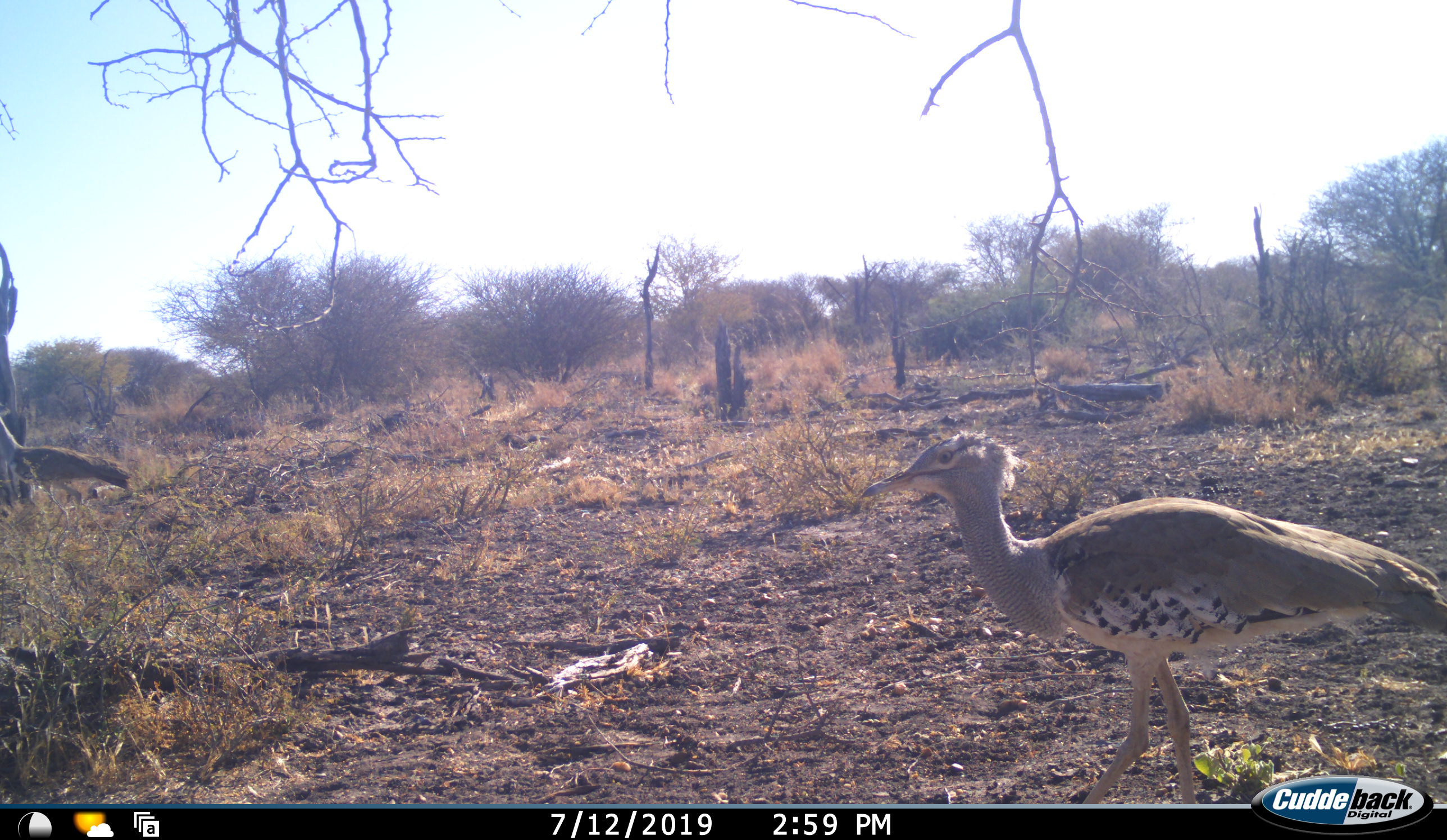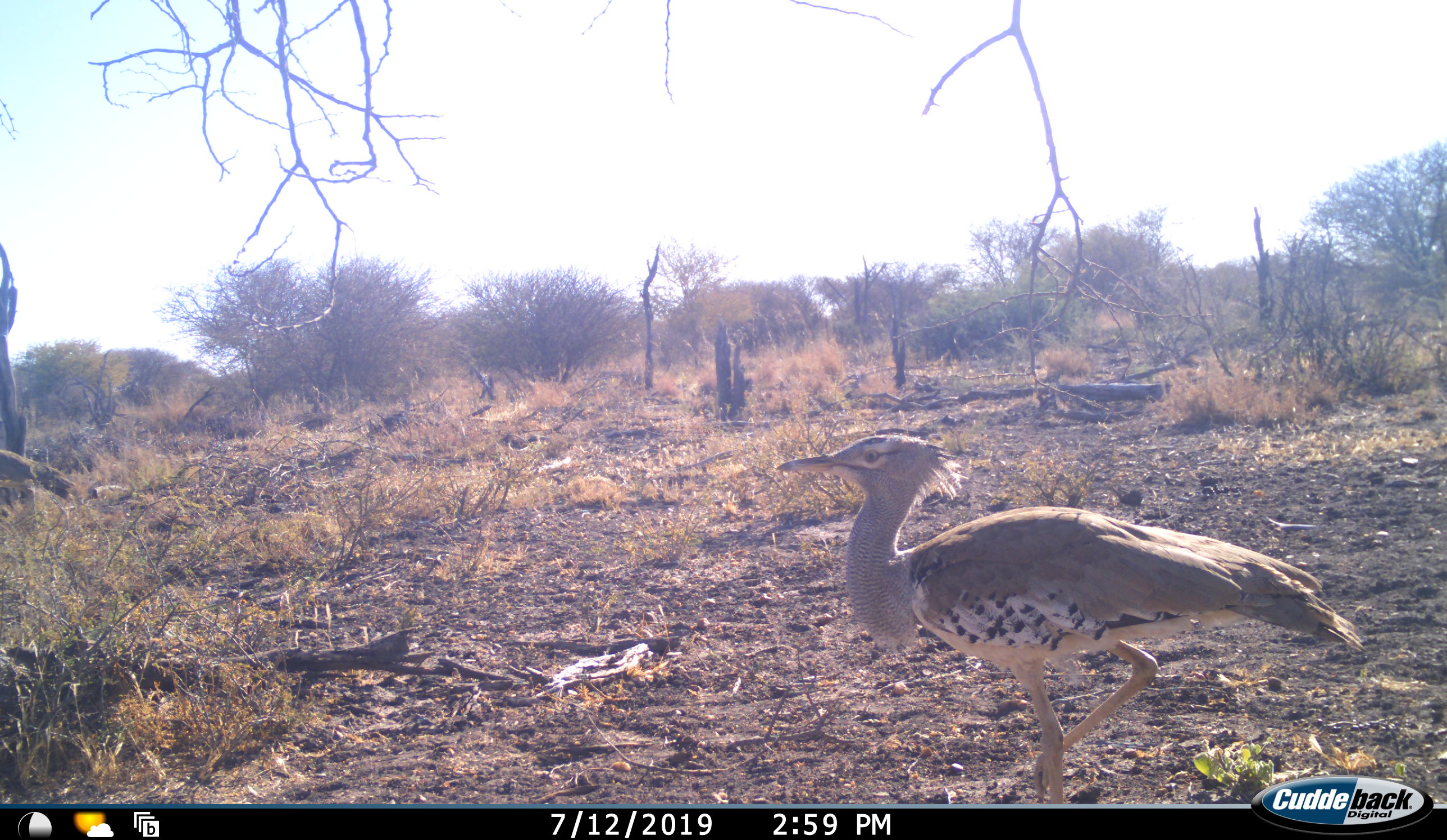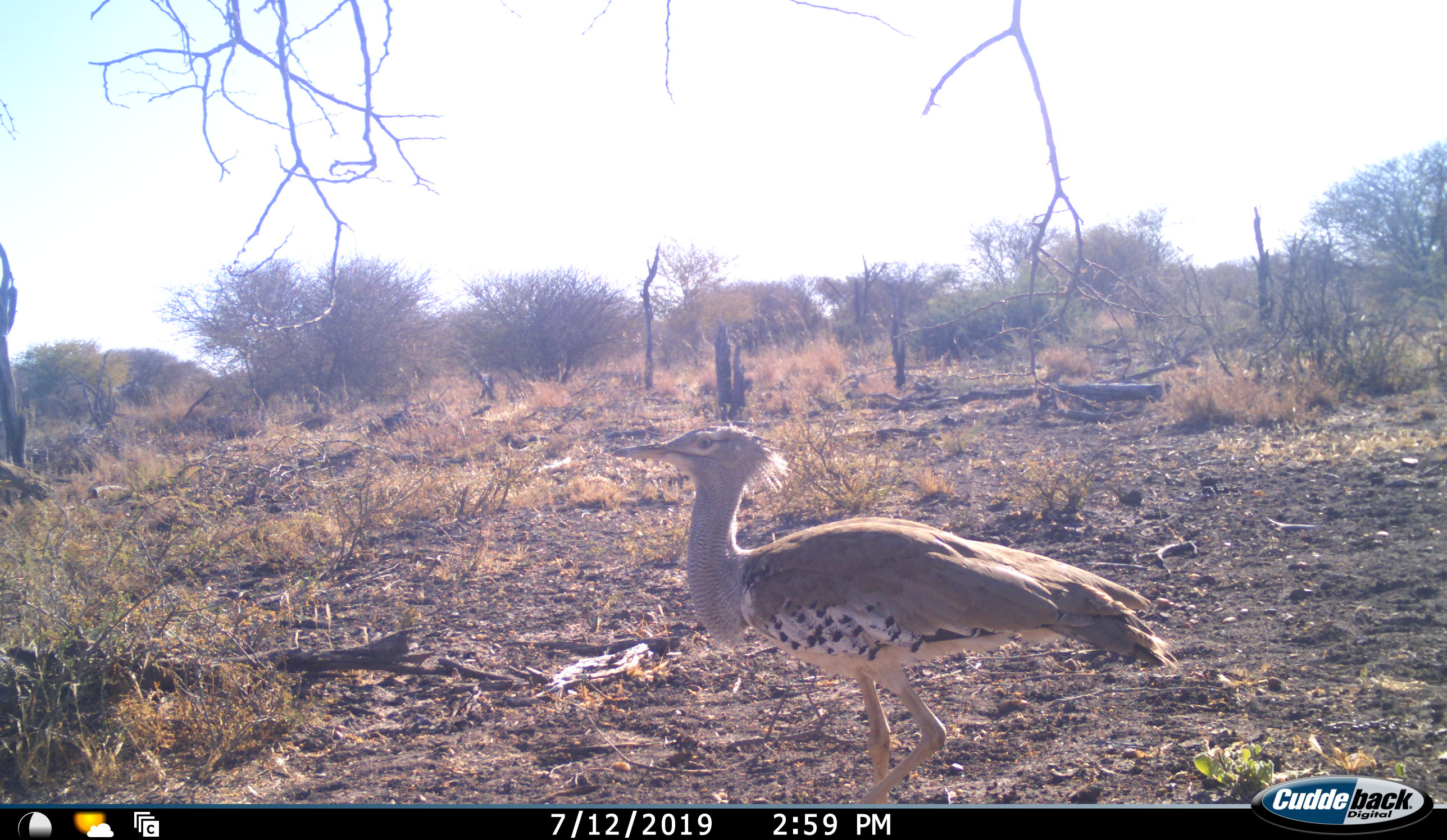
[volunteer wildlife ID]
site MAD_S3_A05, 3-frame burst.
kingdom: Animalia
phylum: Chordata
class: Aves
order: Otidiformes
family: Otididae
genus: Ardeotis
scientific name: Ardeotis kori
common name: kori bustard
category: bustardkori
Bustardkori (kori bustard) (Ardeotis kori), count 2. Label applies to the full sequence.